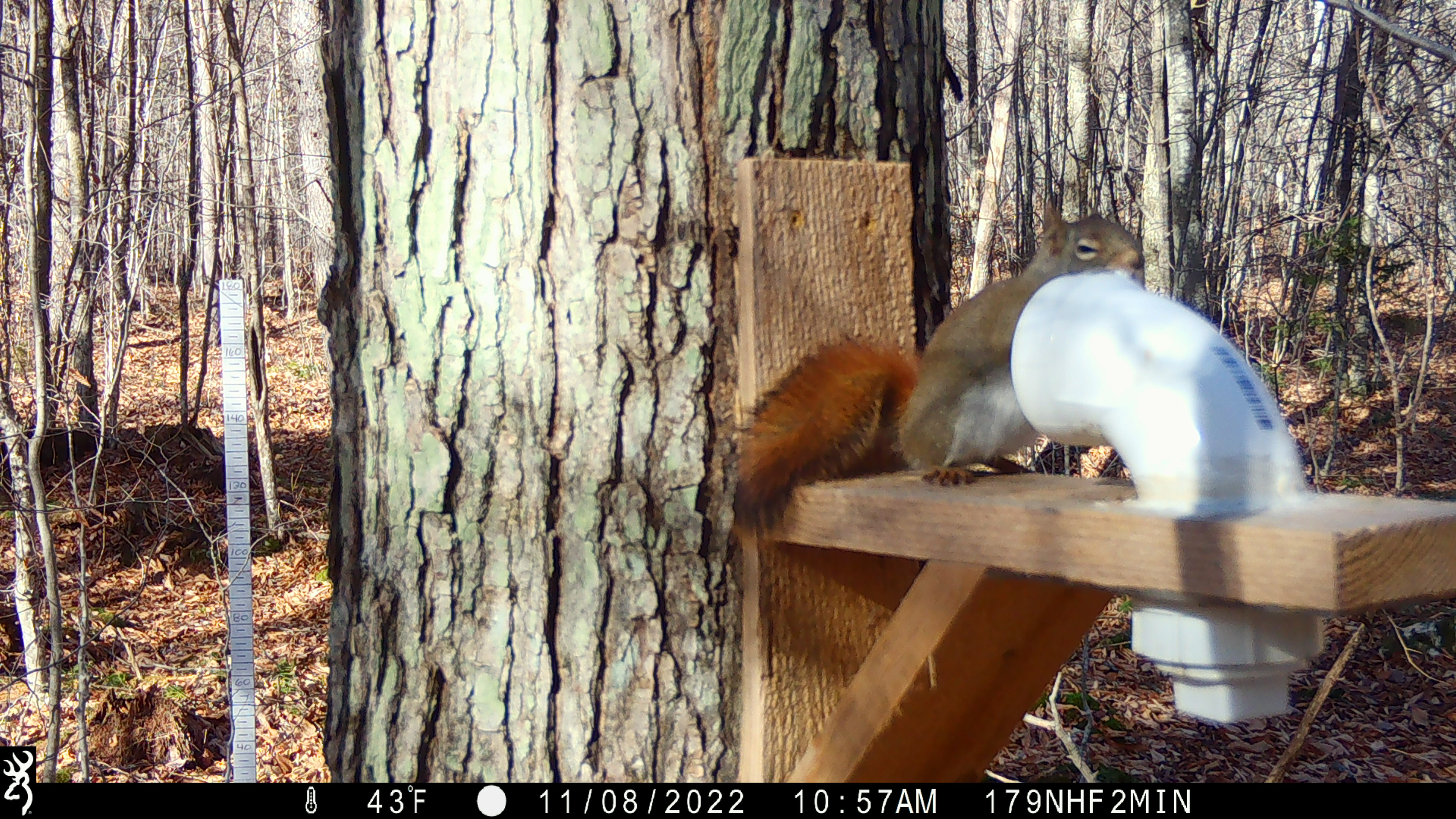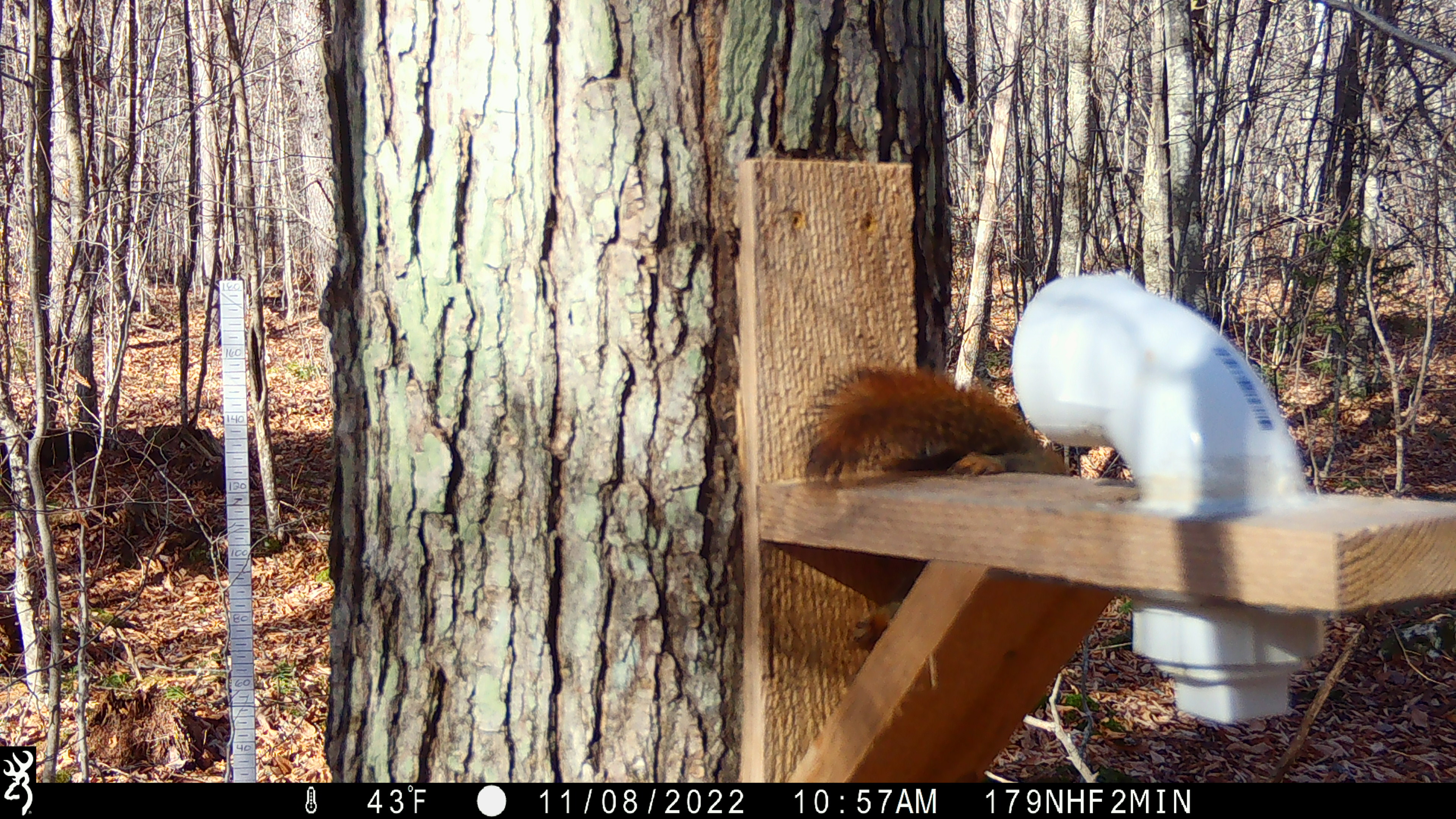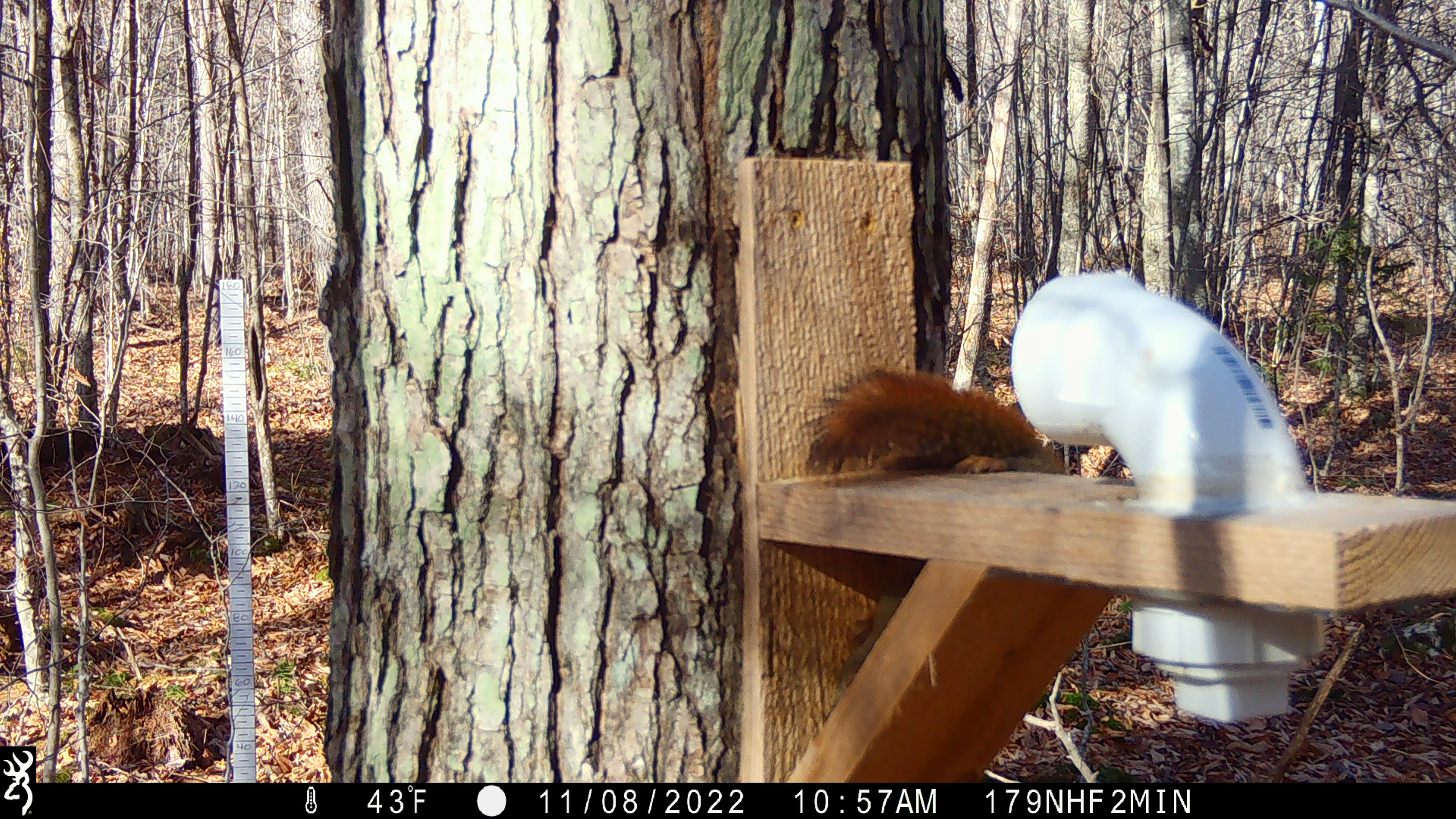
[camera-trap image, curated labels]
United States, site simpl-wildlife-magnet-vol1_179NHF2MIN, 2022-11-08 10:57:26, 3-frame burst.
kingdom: Animalia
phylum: Chordata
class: Mammalia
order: Rodentia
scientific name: Rodentia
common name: mouse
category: mouse sp.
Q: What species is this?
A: Mouse sp. (mouse) (Rodentia).